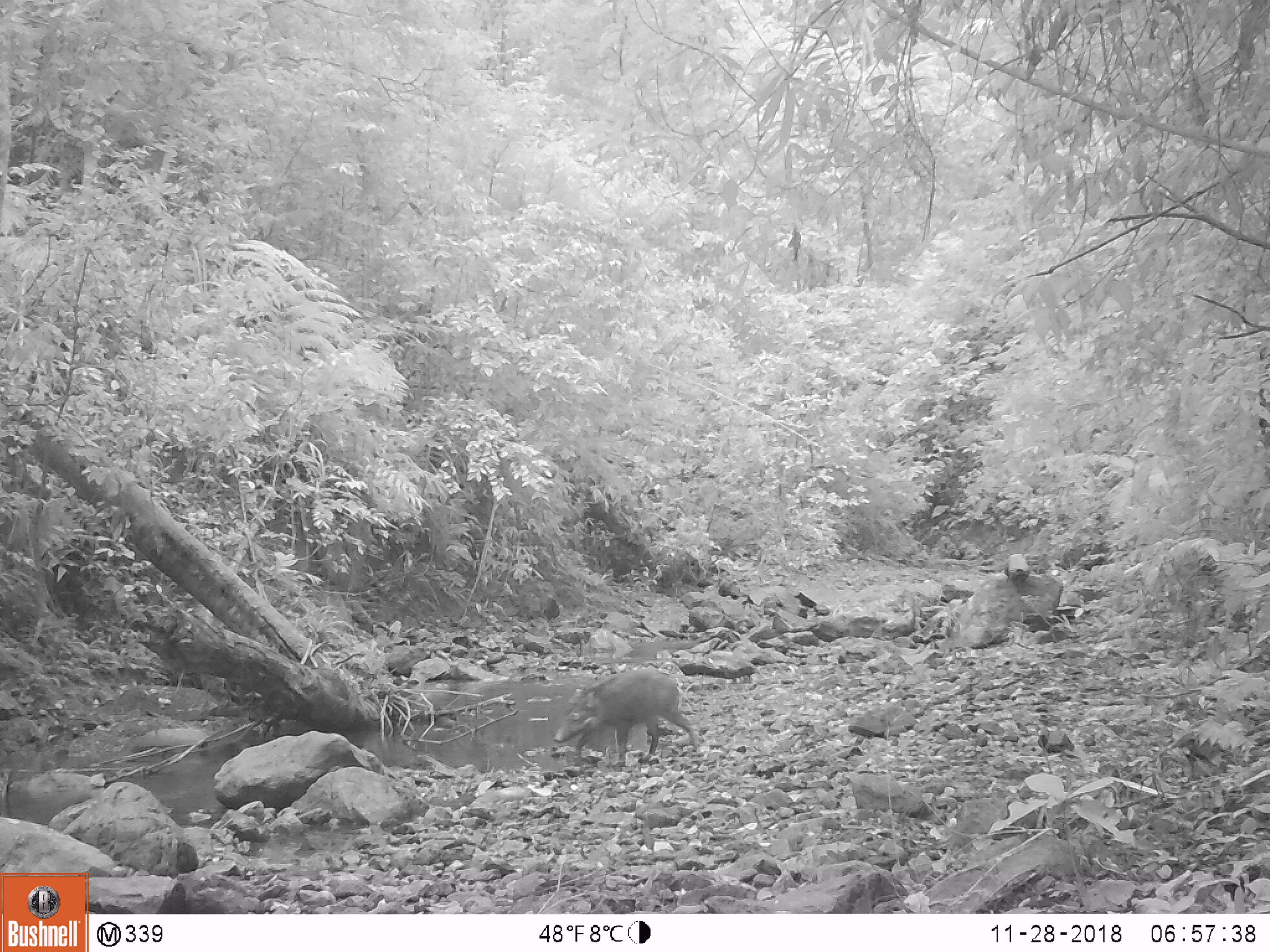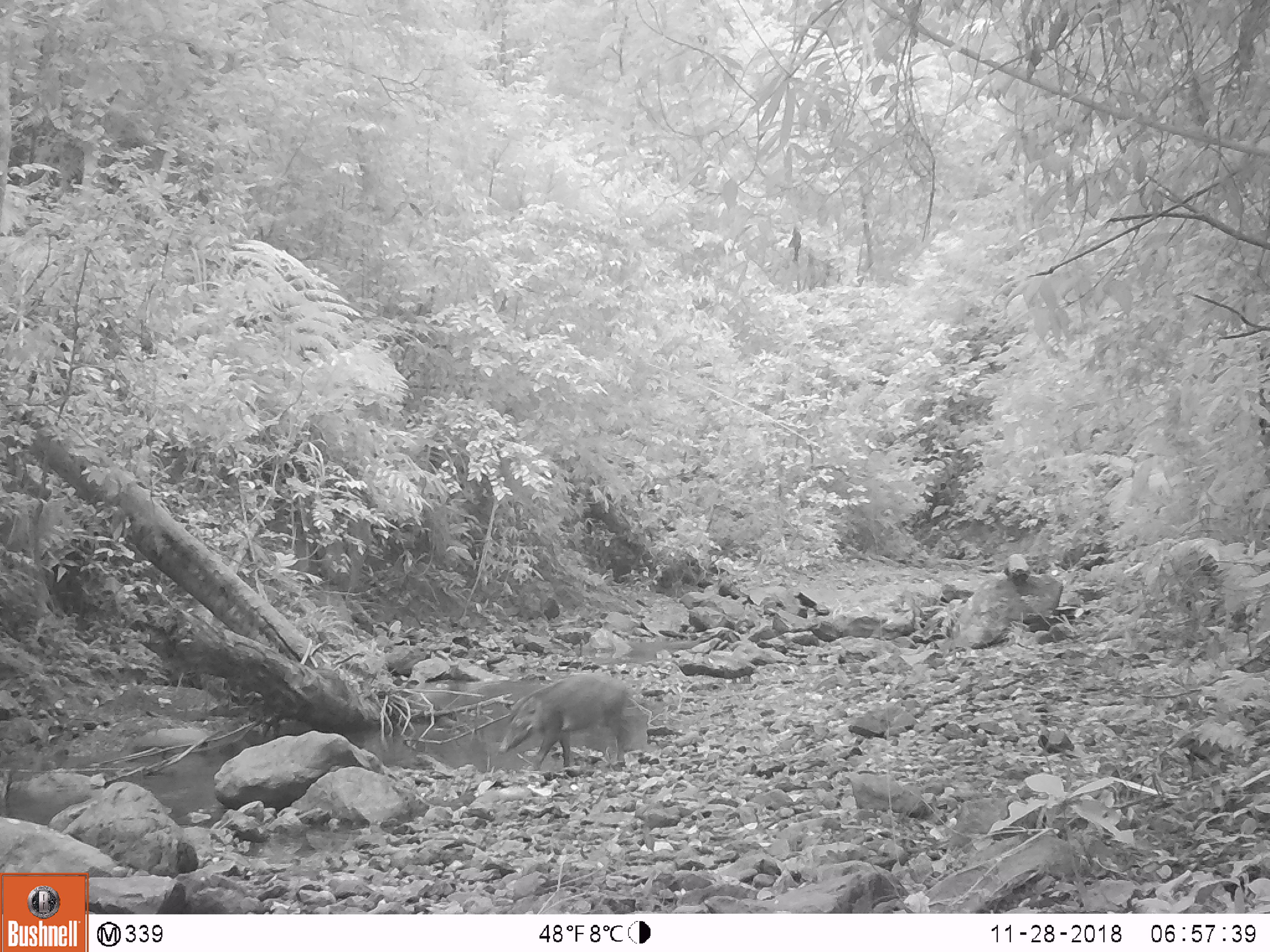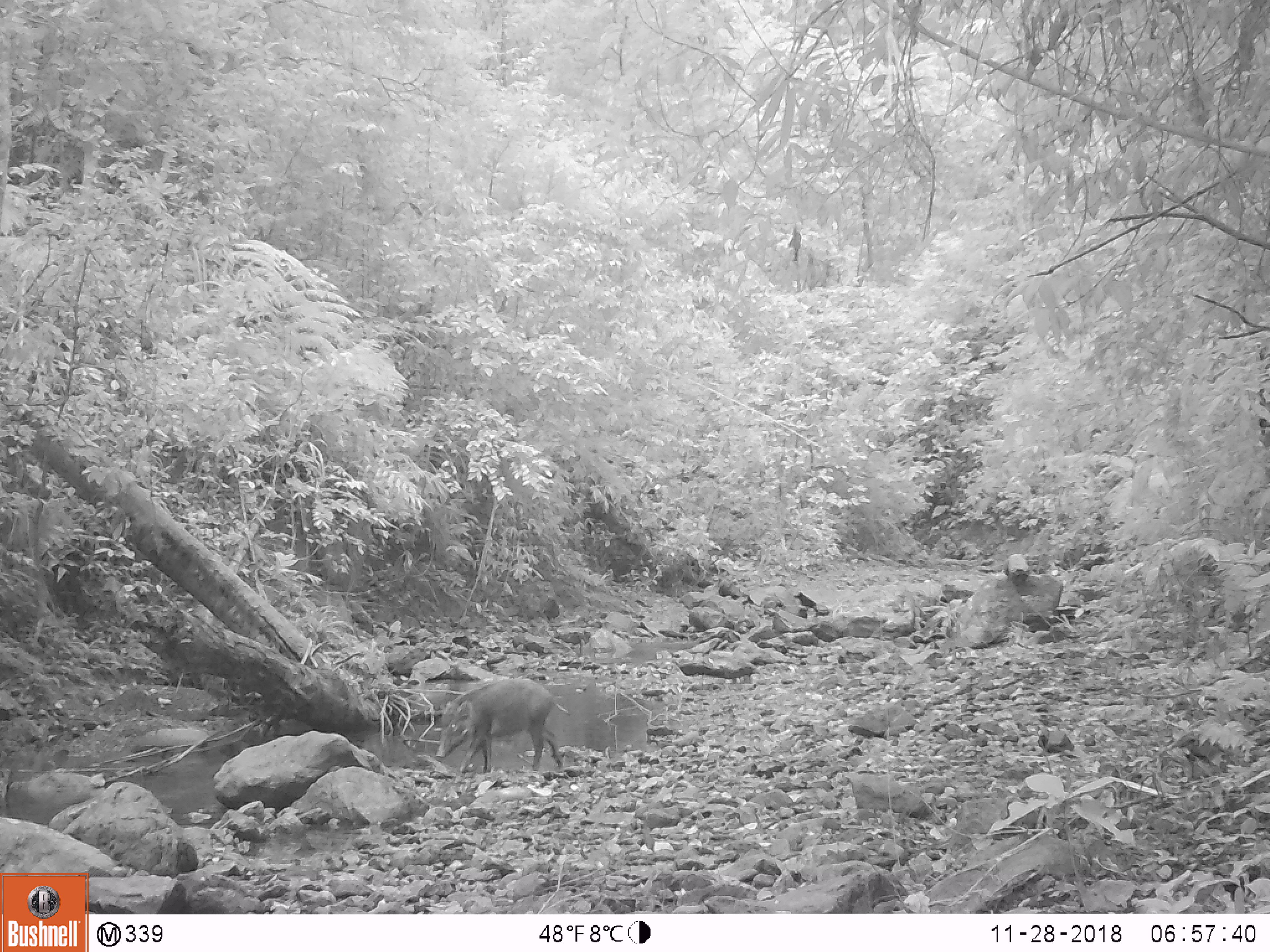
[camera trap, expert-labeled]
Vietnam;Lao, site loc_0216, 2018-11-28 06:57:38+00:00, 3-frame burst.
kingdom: Animalia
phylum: Chordata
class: Mammalia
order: Artiodactyla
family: Suidae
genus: Sus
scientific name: Sus scrofa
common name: eurasian wild pig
Eurasian wild pig (Sus scrofa). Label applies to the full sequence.